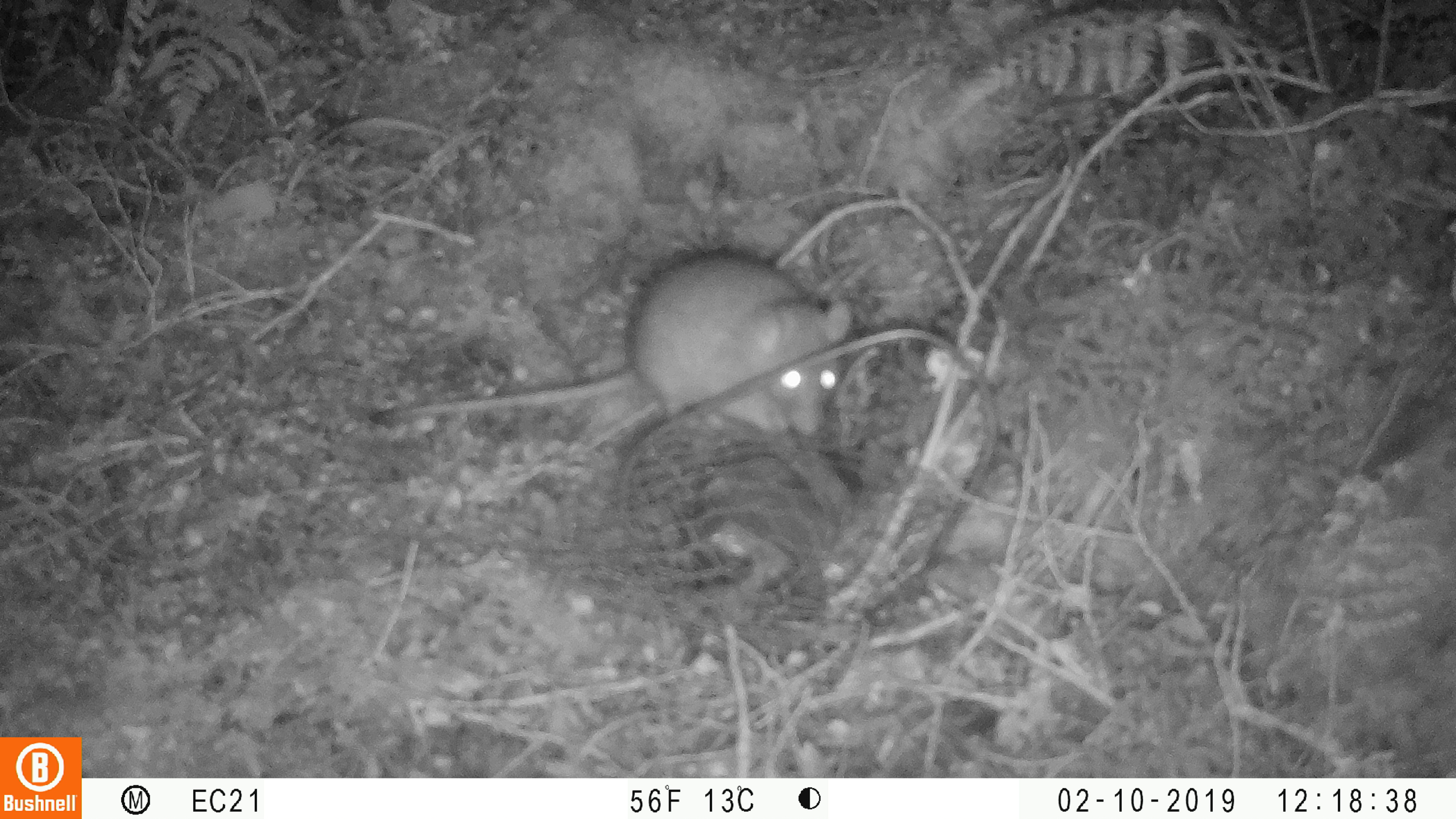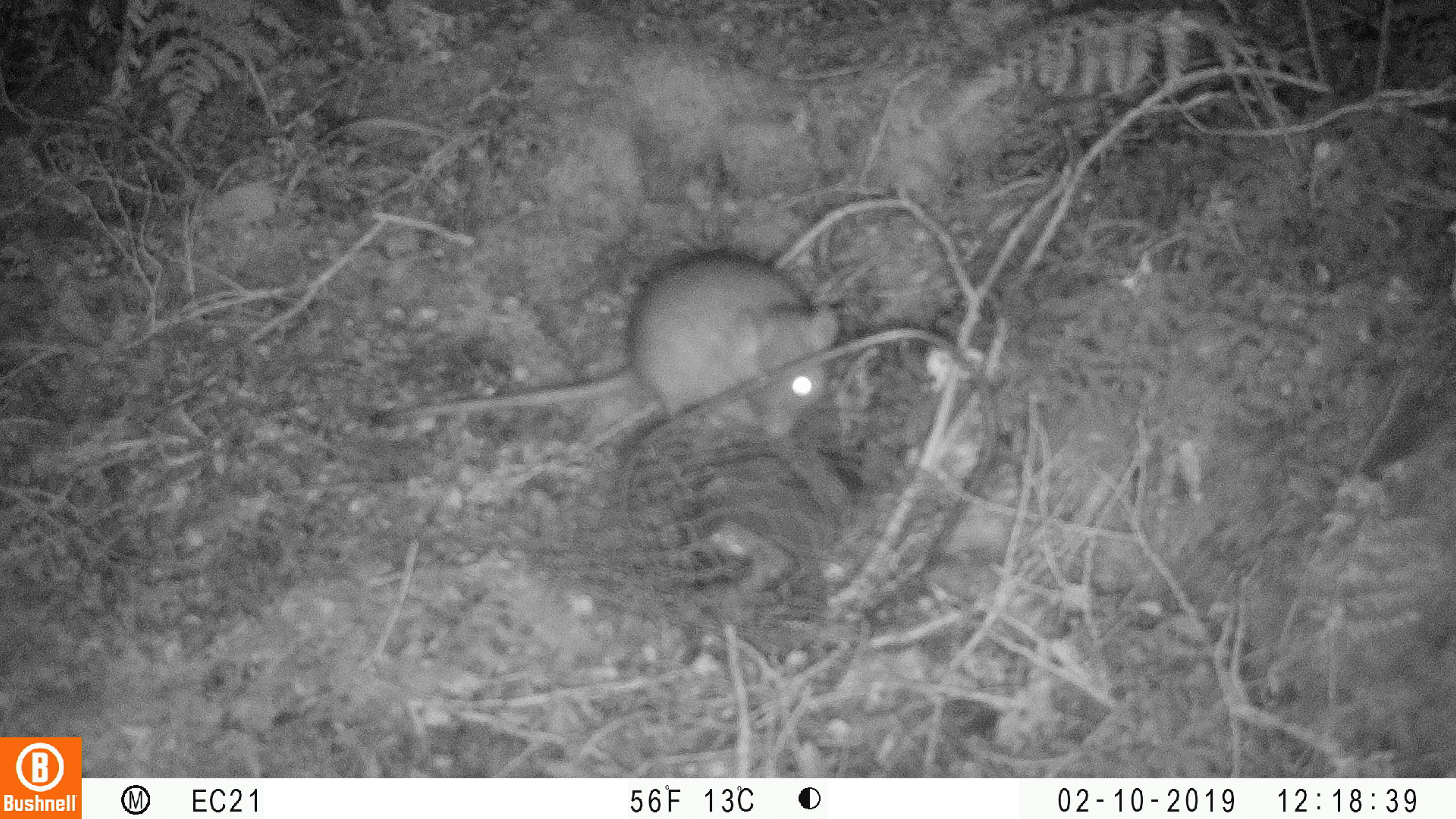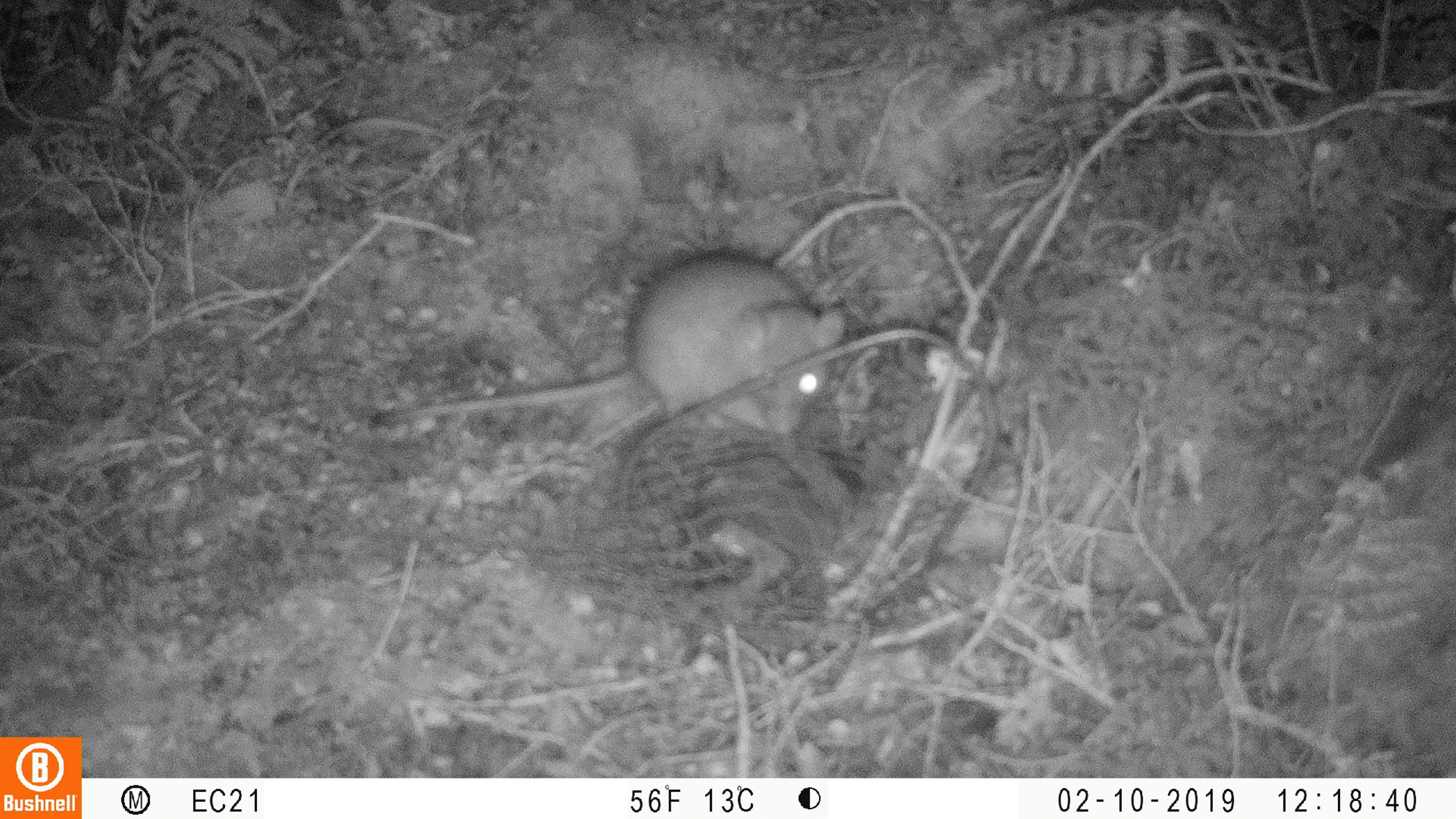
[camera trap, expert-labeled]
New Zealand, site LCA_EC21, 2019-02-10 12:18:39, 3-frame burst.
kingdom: Animalia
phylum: Chordata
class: Mammalia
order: Rodentia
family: Muridae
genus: Rattus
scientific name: Rattus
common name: rat